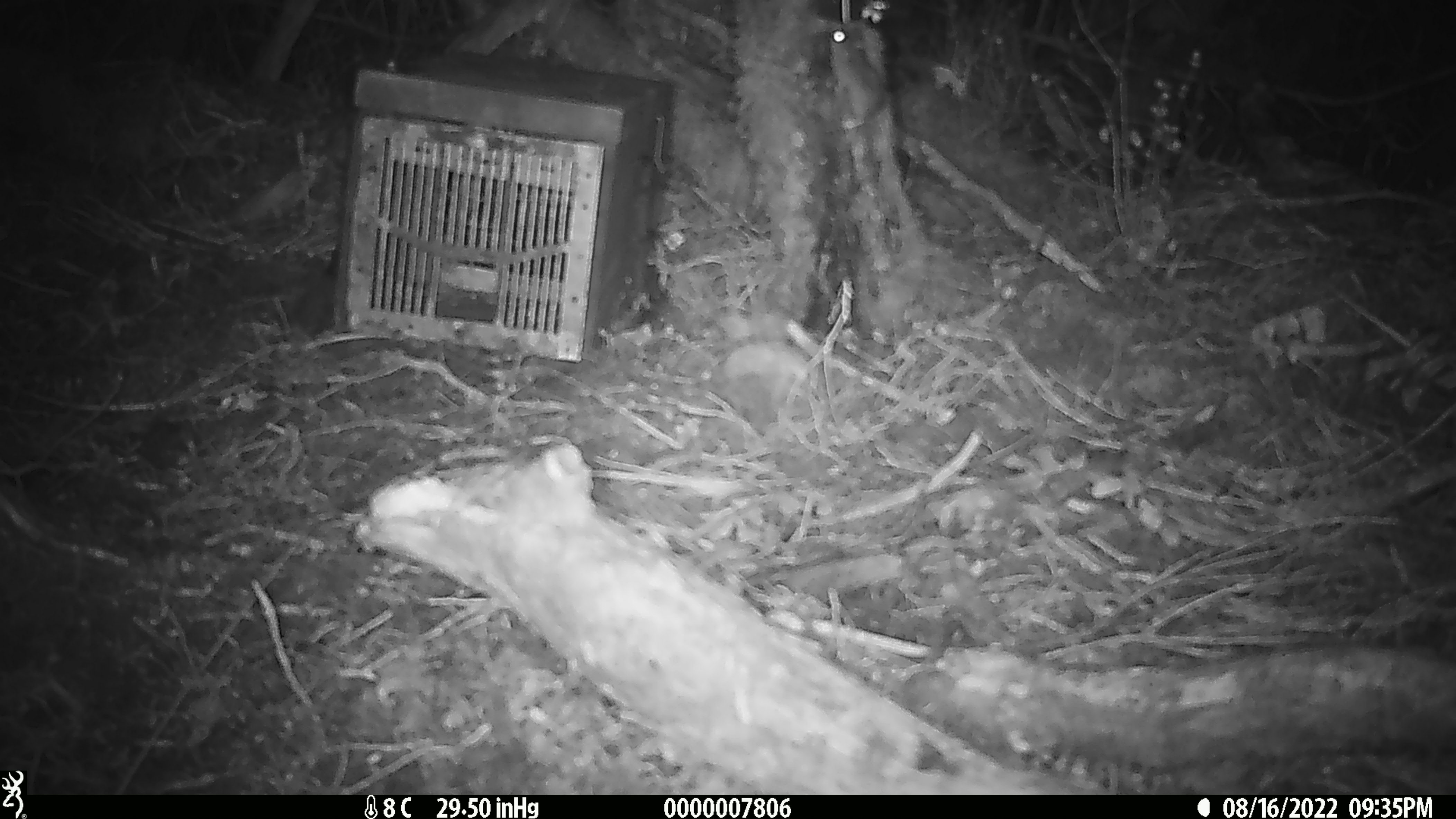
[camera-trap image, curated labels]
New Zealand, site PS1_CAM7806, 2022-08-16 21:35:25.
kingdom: Animalia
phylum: Chordata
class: Mammalia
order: Rodentia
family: Muridae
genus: Mus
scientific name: Mus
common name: mouse